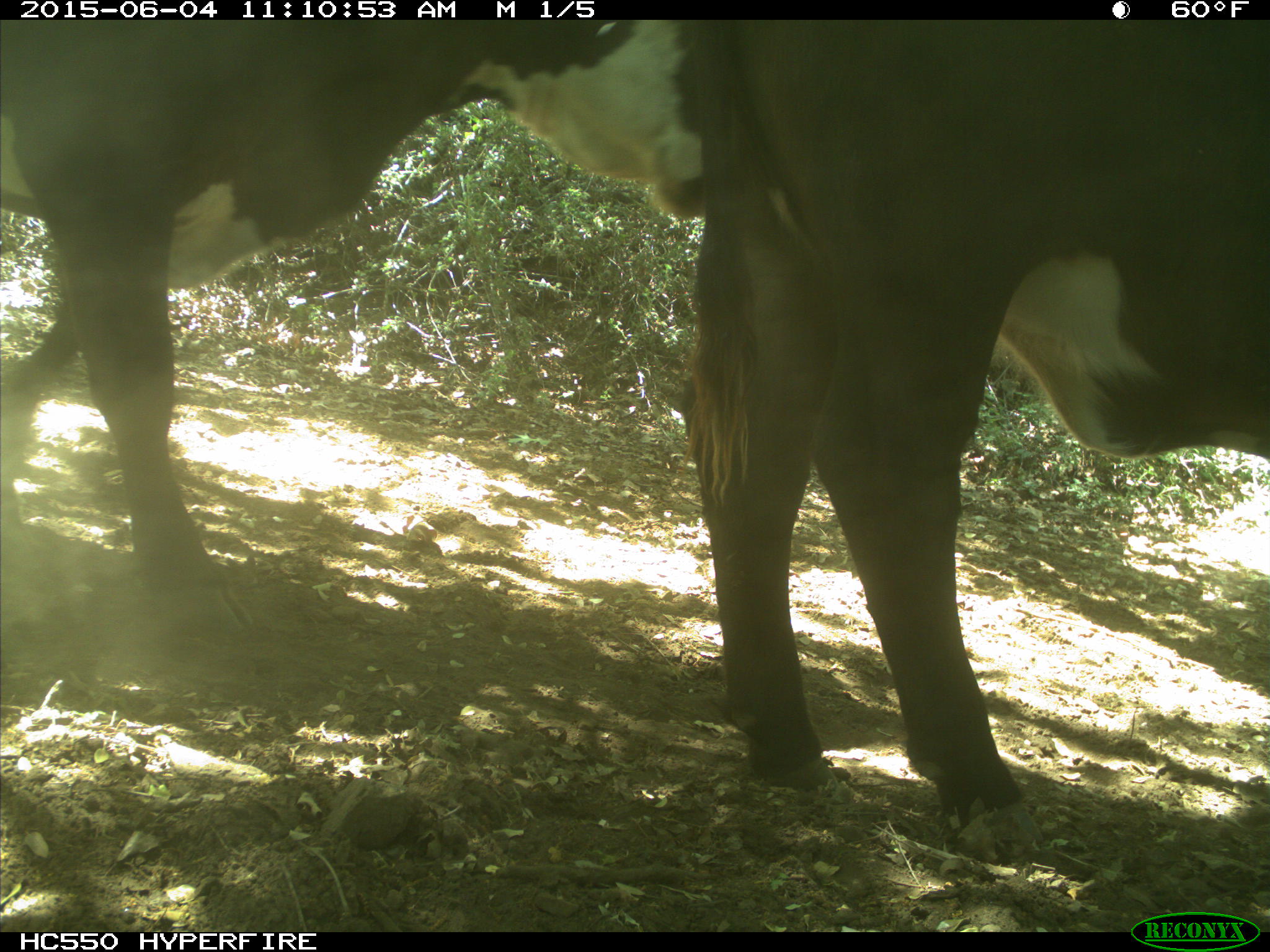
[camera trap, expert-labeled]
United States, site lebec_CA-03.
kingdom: Animalia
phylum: Chordata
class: Mammalia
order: Artiodactyla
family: Bovidae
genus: Bos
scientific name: Bos taurus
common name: domestic cow